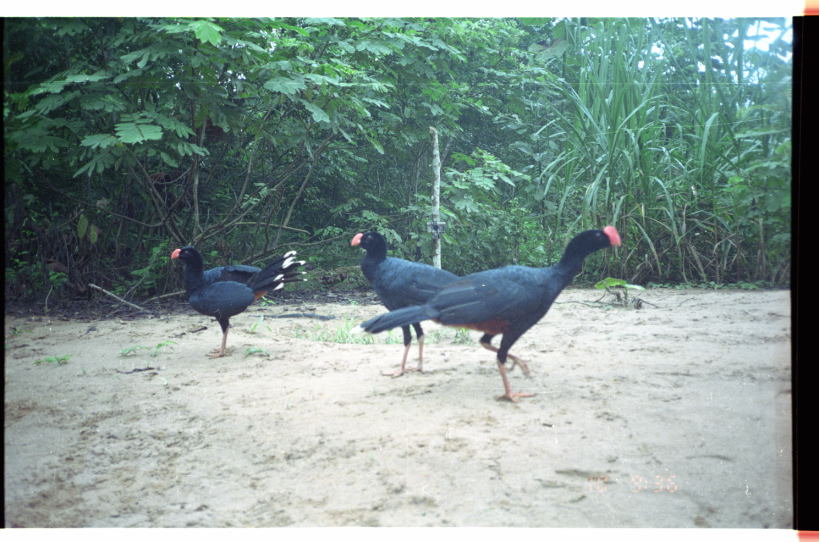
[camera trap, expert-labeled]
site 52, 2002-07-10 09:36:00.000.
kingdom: Animalia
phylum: Chordata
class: Aves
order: Galliformes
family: Cracidae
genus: Mitu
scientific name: Mitu tuberosum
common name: razor-billed curassow